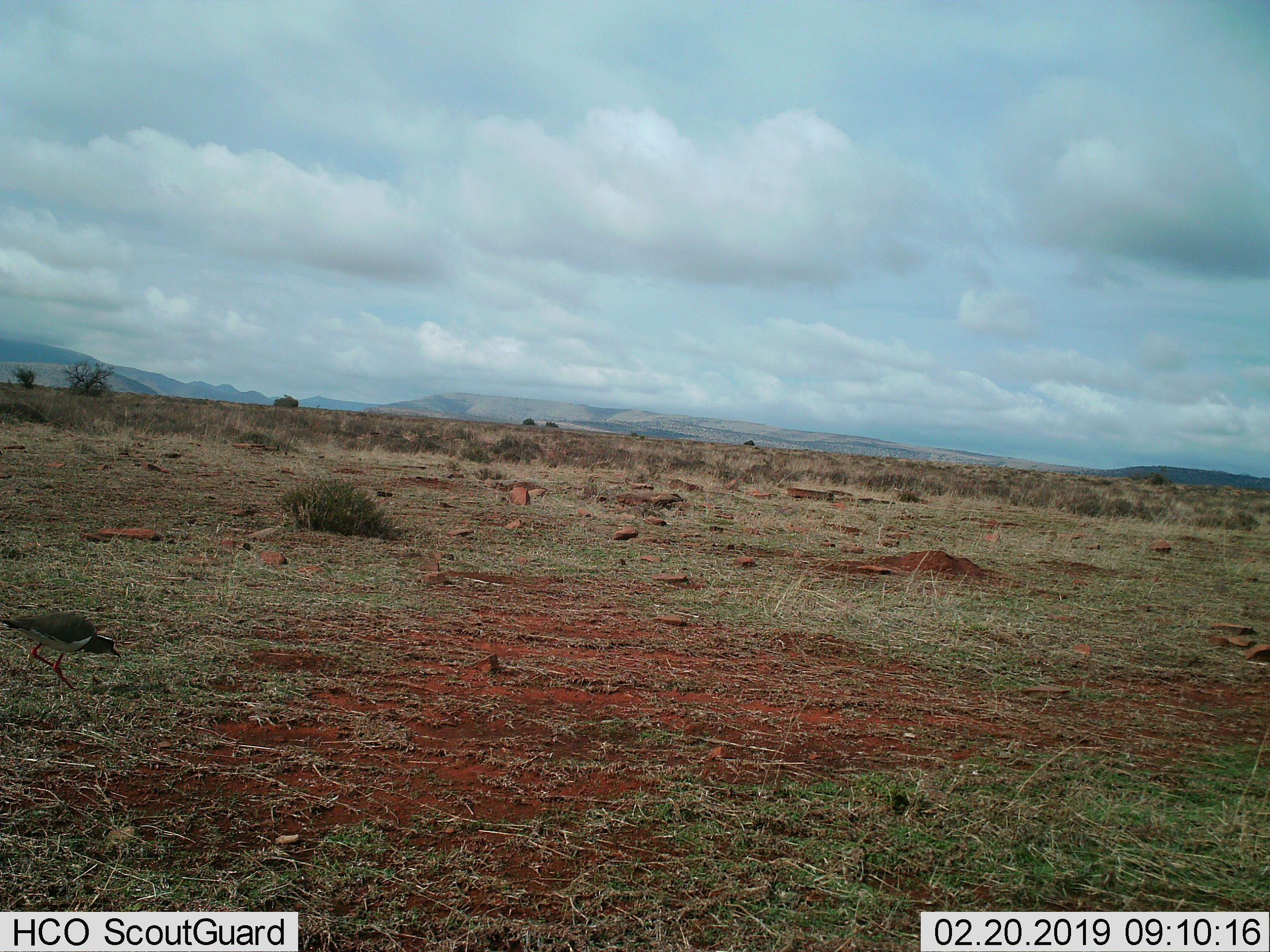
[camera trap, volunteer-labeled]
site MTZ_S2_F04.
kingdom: Animalia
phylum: Chordata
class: Aves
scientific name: Aves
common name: bird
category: birdother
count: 1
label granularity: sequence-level